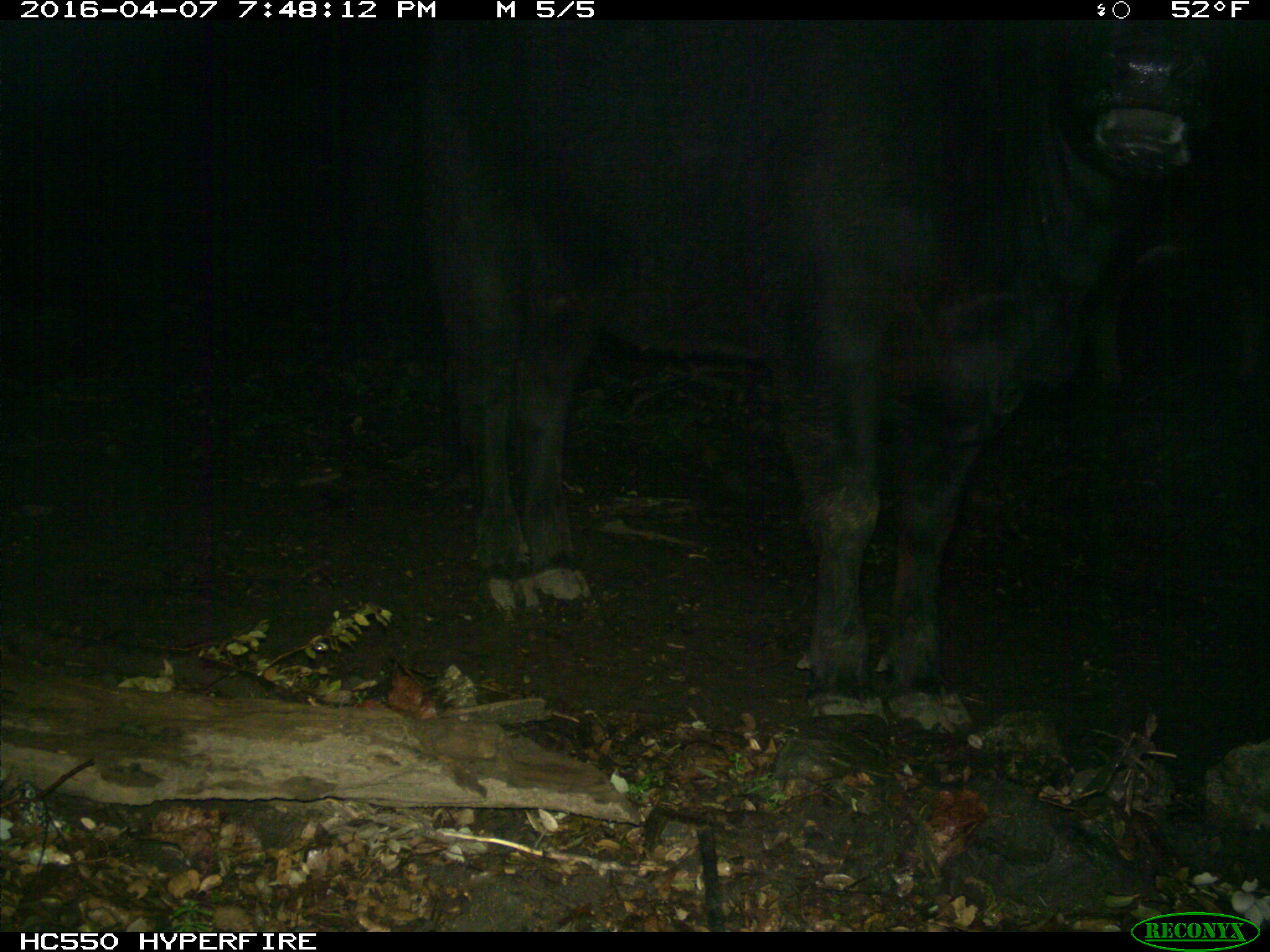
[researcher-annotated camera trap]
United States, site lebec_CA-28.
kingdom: Animalia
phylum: Chordata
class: Mammalia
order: Artiodactyla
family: Bovidae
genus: Bos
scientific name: Bos taurus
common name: domestic cow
Bos taurus (domestic cow).